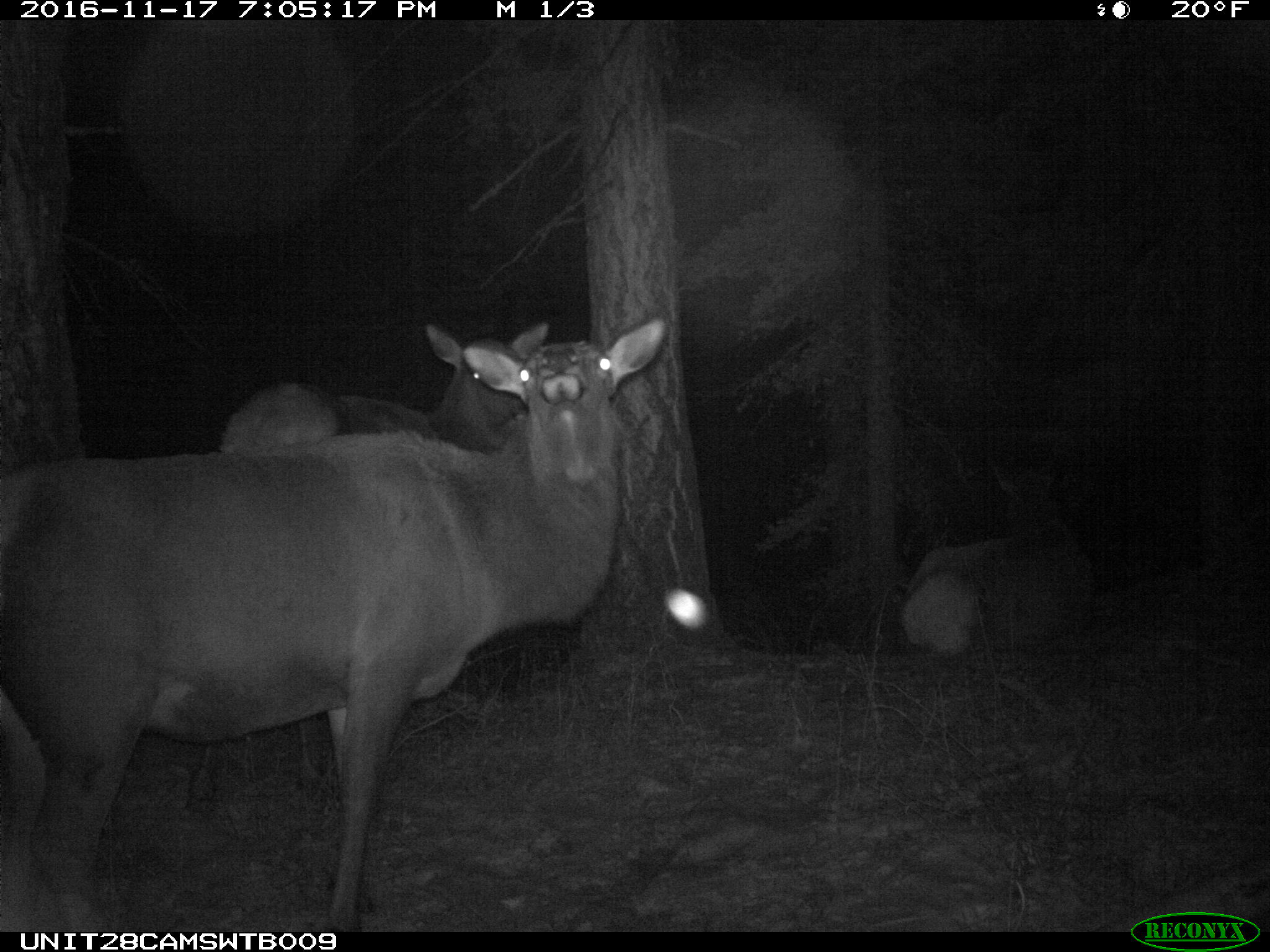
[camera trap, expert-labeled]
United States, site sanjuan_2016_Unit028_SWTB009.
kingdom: Animalia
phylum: Chordata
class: Mammalia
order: Artiodactyla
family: Cervidae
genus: Cervus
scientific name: Cervus elaphus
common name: red deer